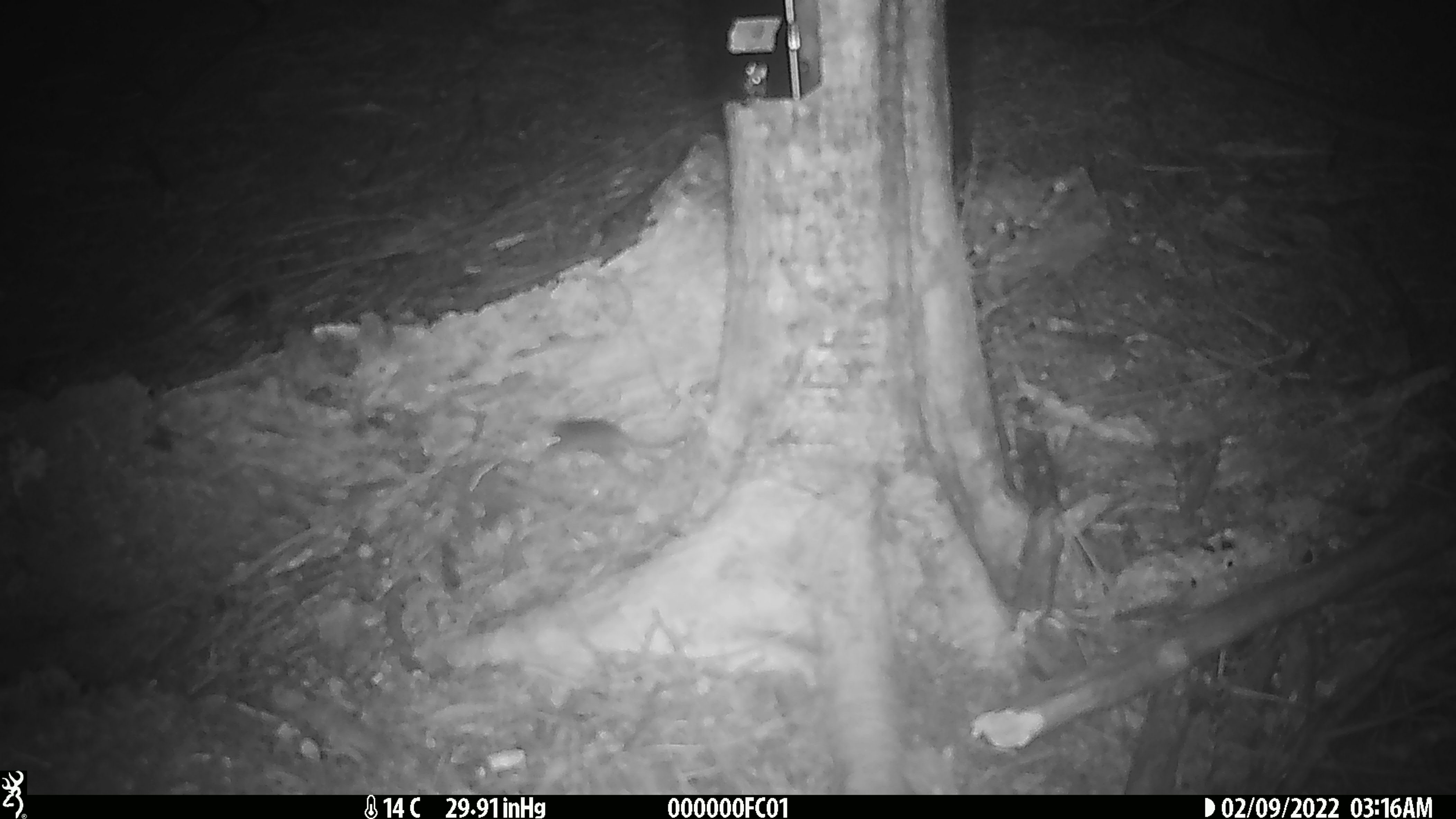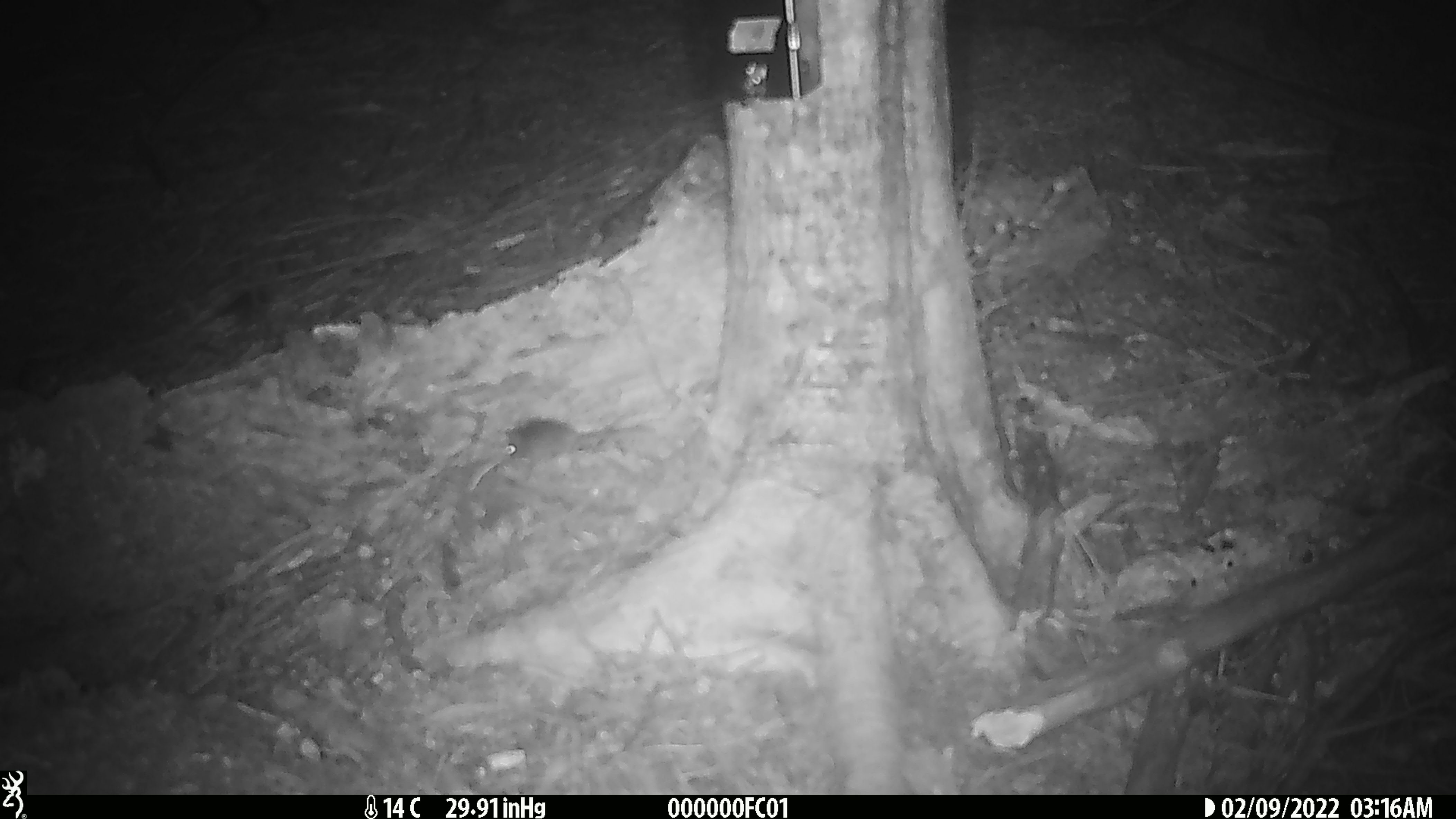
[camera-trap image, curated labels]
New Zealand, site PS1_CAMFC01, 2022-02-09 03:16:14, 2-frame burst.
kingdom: Animalia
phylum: Chordata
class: Mammalia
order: Rodentia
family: Muridae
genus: Mus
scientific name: Mus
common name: mouse